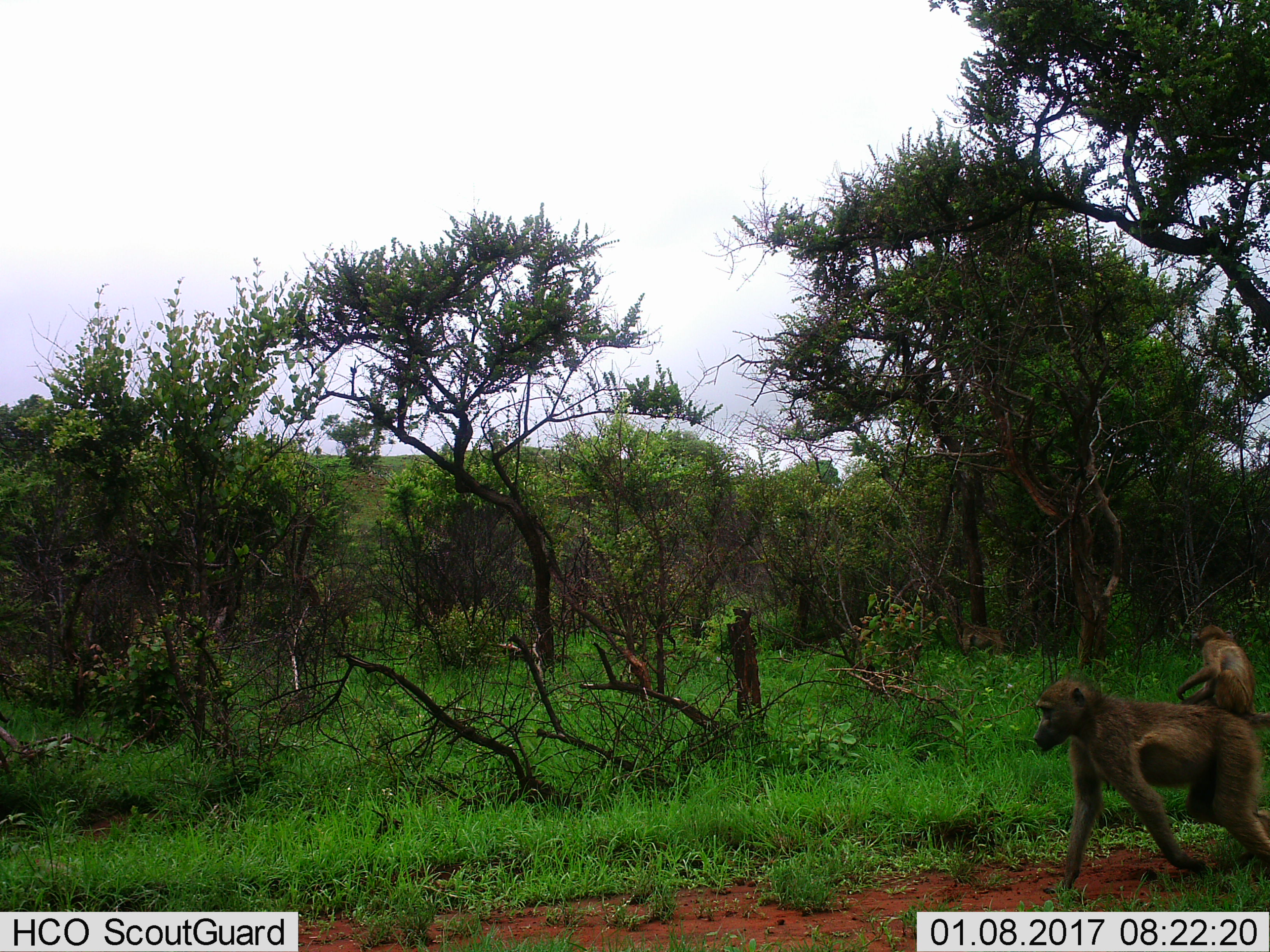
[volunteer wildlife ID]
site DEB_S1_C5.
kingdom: Animalia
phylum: Chordata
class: Mammalia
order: Primates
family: Cercopithecidae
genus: Papio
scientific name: Papio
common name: baboon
Baboon (Papio), count 2. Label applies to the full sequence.